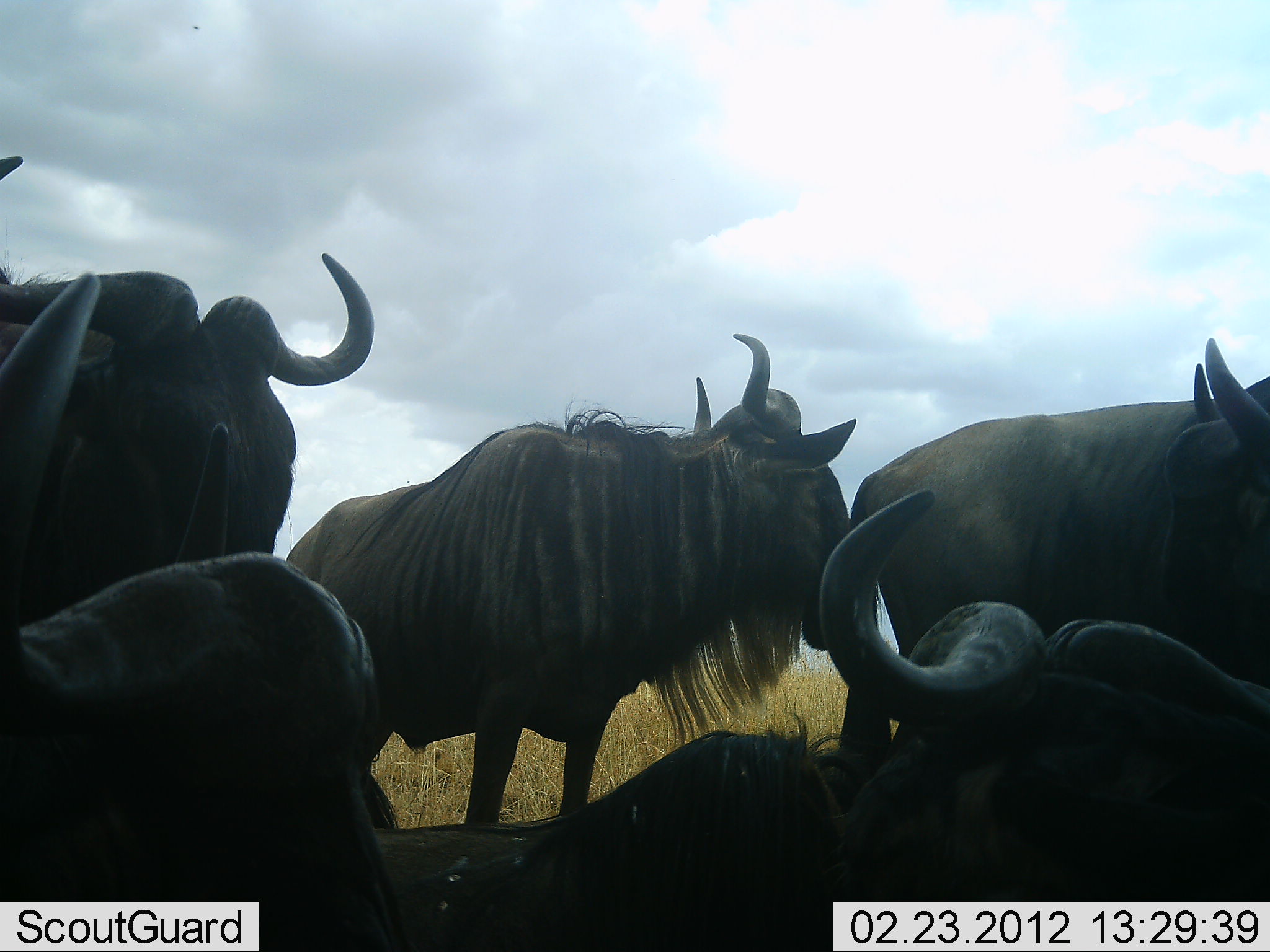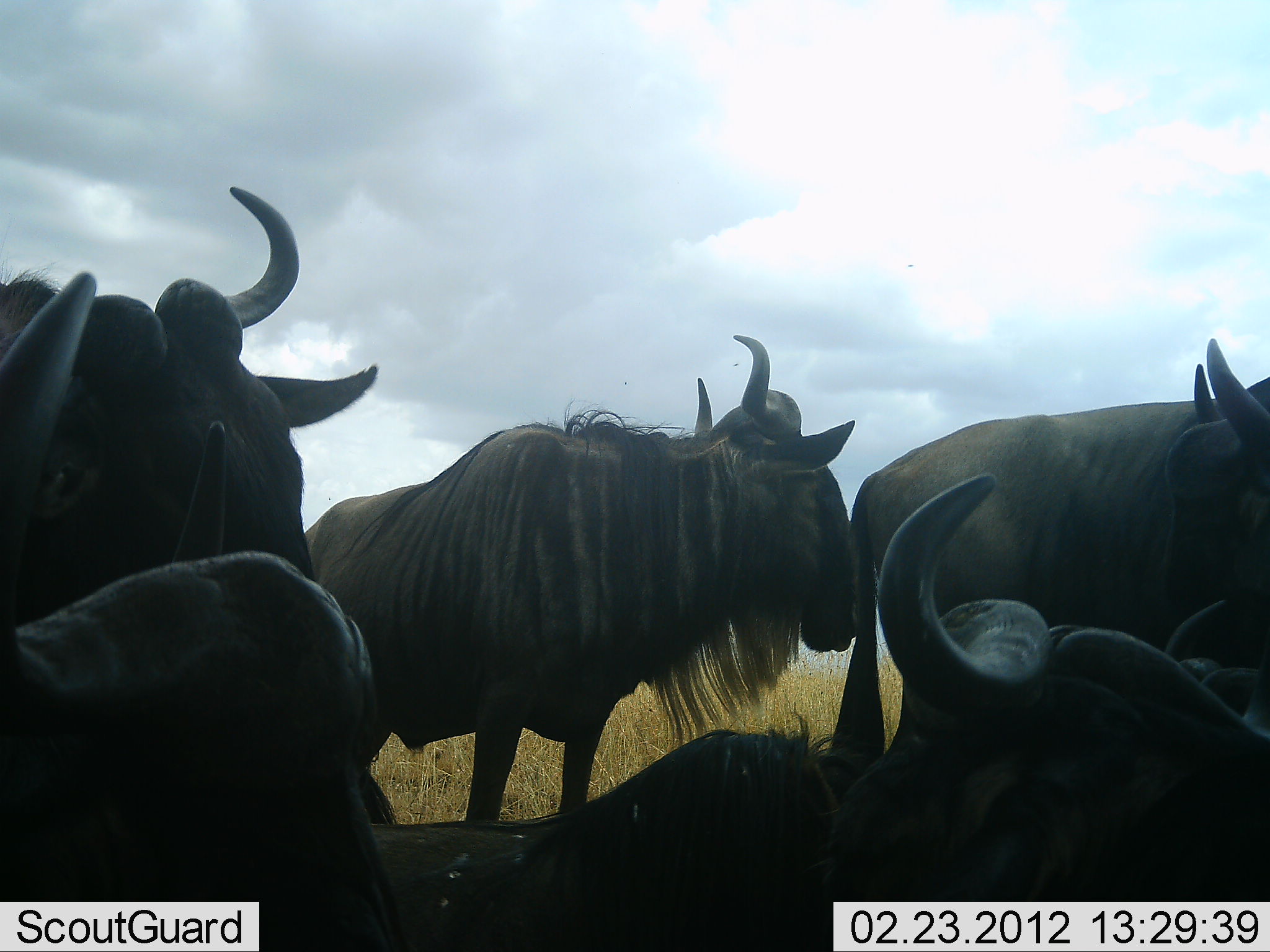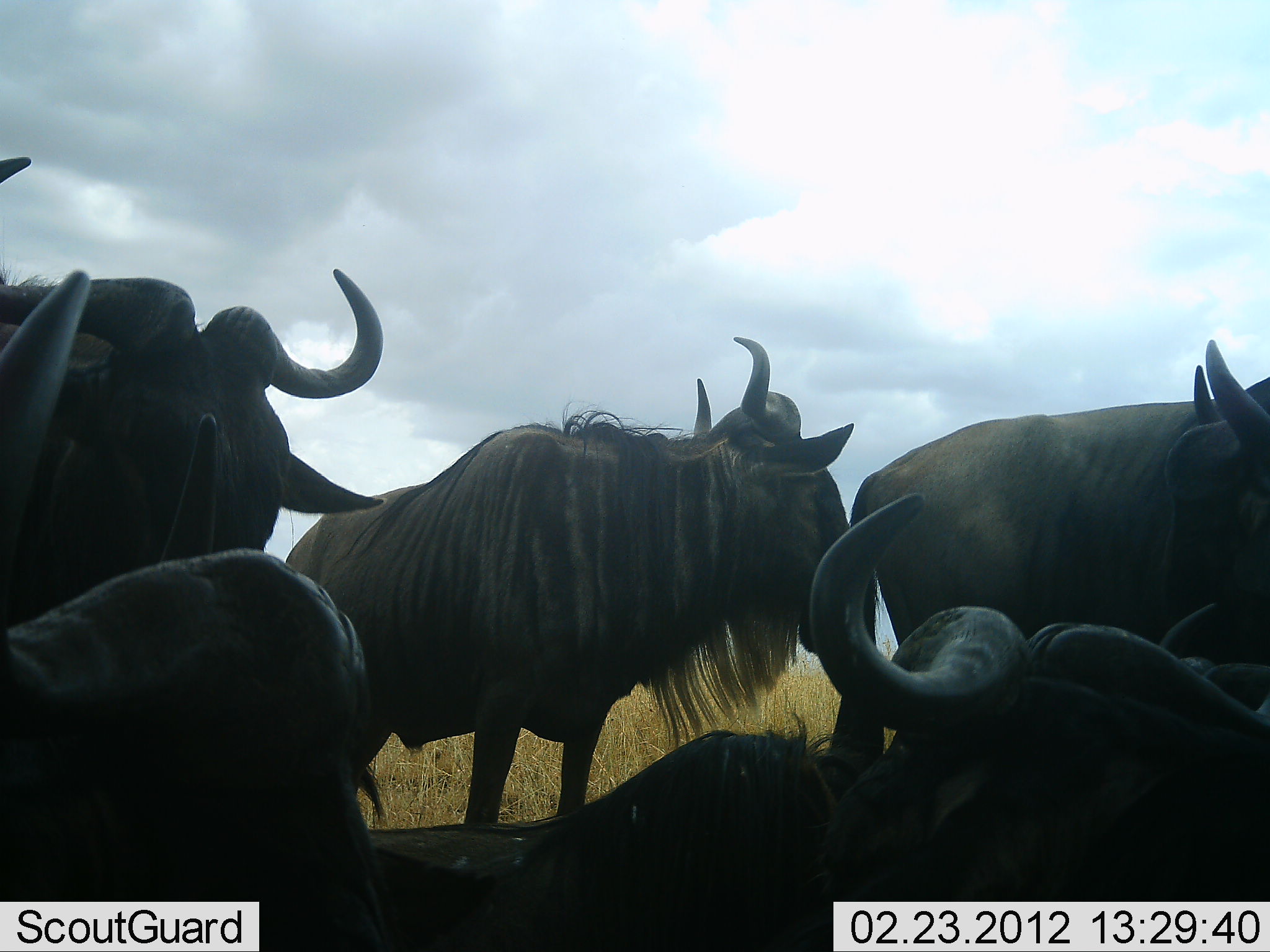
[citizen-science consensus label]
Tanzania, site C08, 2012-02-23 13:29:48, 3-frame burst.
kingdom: Animalia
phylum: Chordata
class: Mammalia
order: Artiodactyla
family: Bovidae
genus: Connochaetes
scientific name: Connochaetes taurinus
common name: blue wildebeest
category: wildebeest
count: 6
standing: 85%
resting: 80%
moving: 5%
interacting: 10%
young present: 10%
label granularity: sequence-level